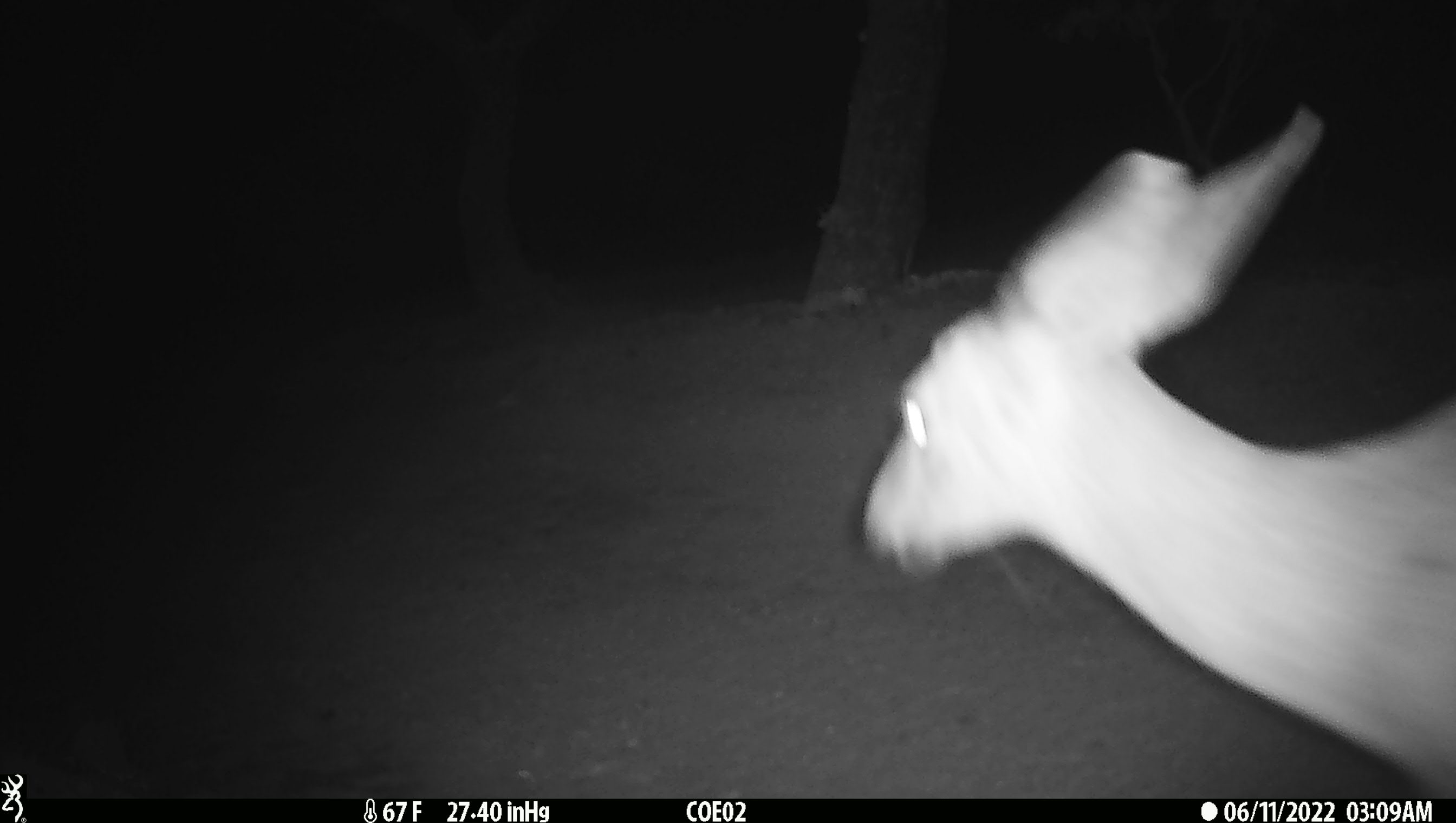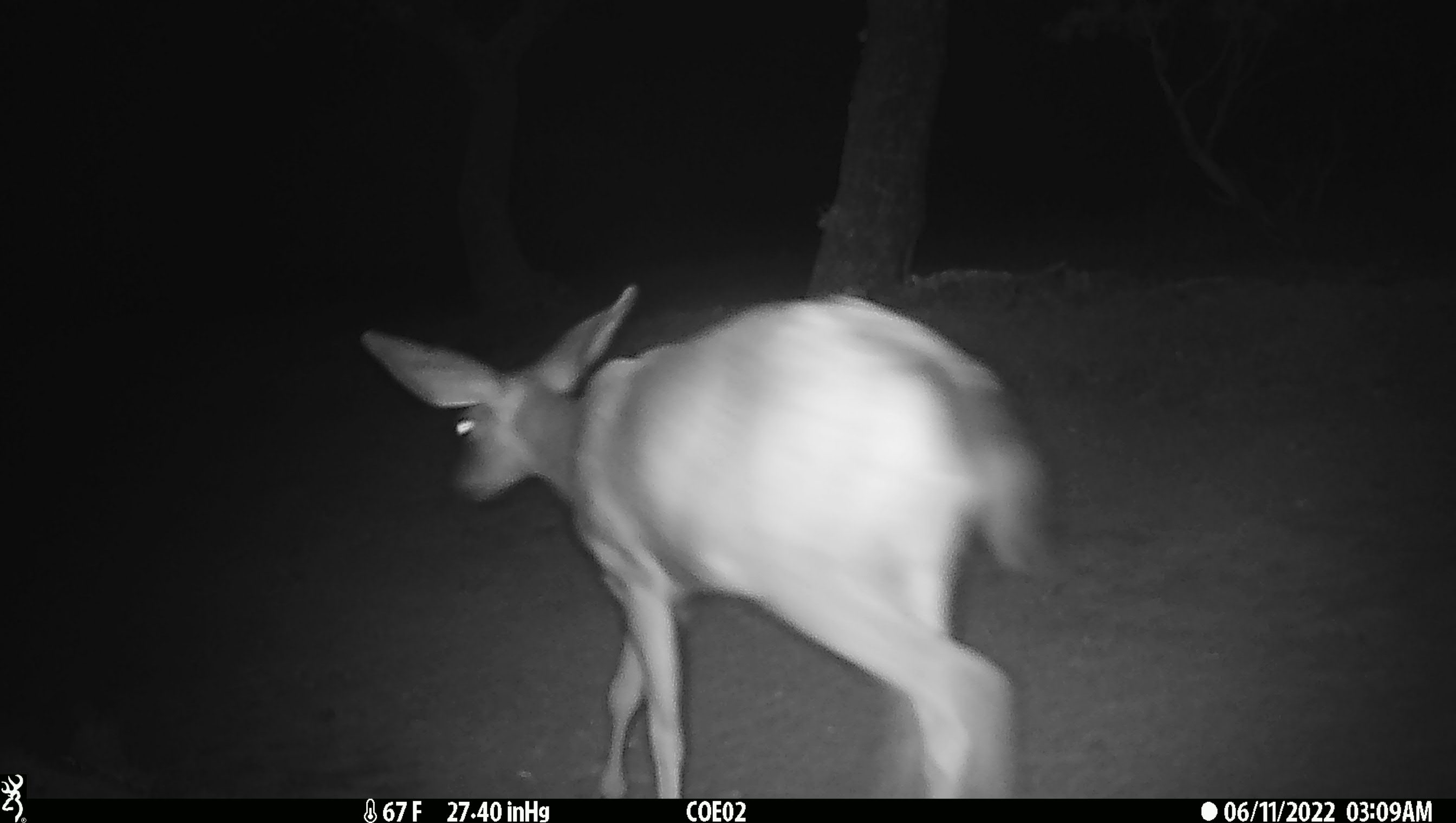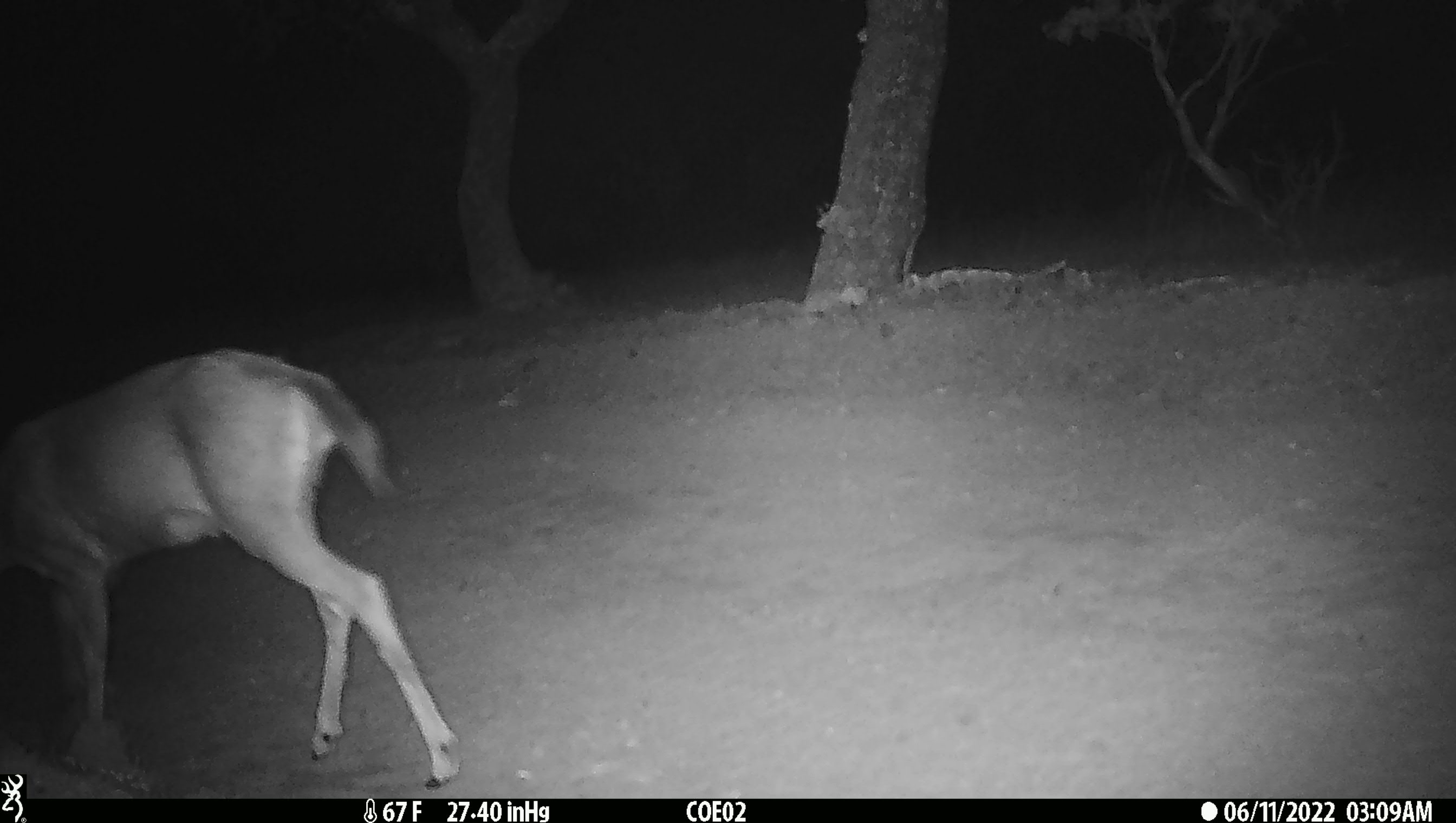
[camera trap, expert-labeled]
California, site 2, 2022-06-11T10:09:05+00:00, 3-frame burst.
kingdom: Animalia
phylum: Chordata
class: Mammalia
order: Artiodactyla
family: Cervidae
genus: Odocoileus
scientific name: Odocoileus hemionus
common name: mule deer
Mule deer (Odocoileus hemionus).